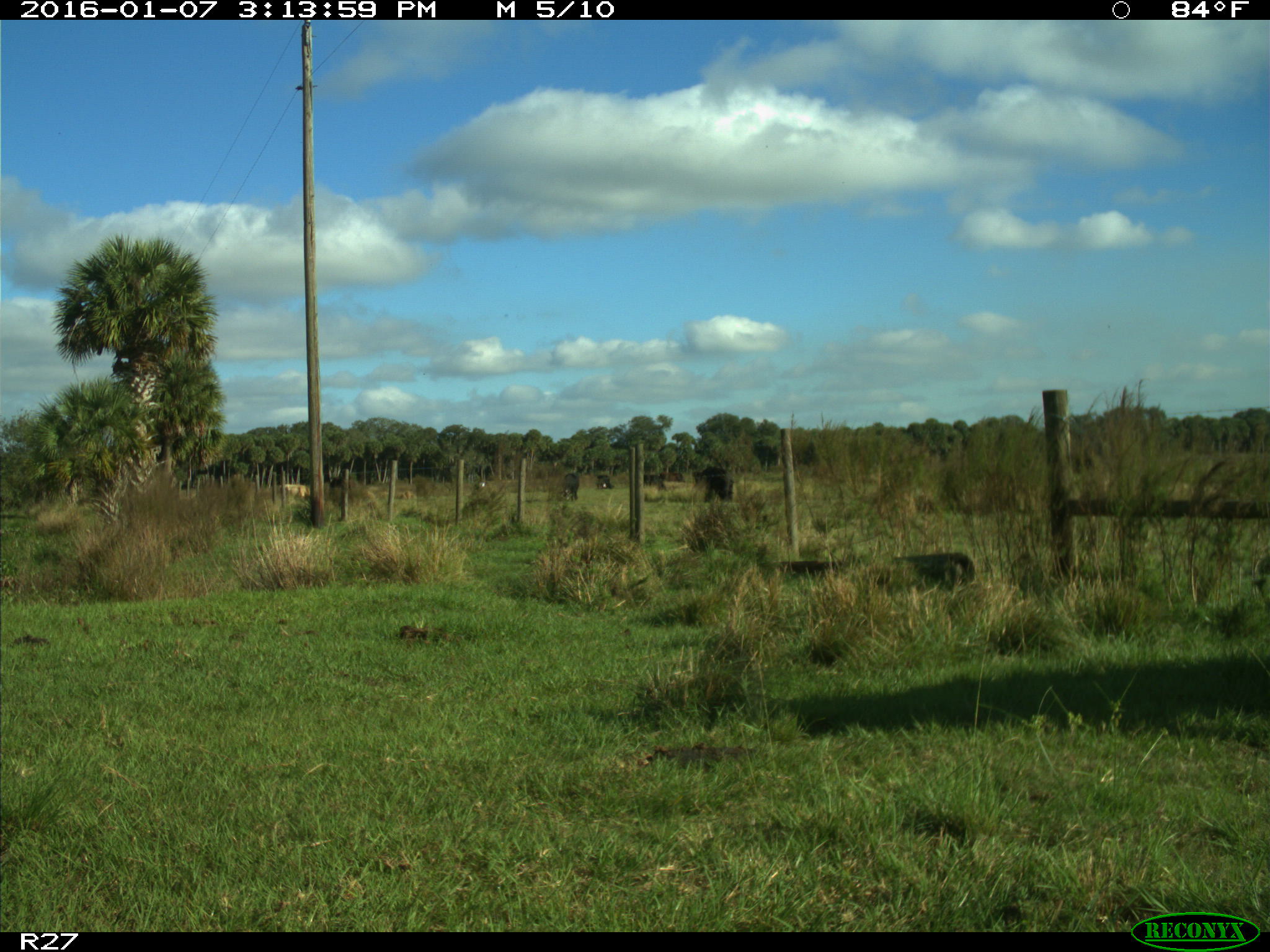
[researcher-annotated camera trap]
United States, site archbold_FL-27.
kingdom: Animalia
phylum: Chordata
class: Mammalia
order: Artiodactyla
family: Bovidae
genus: Bos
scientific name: Bos taurus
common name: domestic cow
Bos taurus (domestic cow).